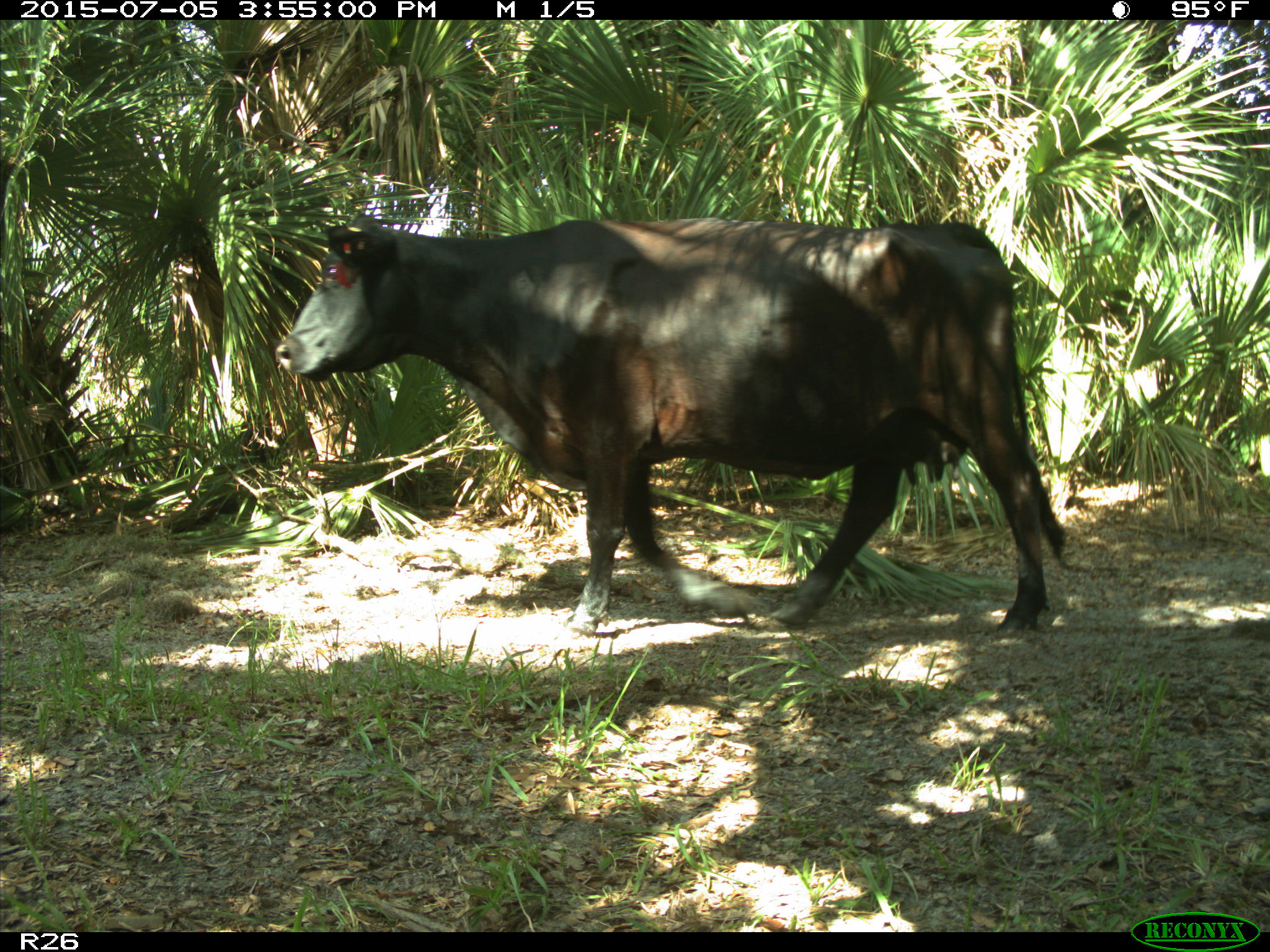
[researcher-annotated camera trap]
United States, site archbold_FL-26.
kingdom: Animalia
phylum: Chordata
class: Mammalia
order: Artiodactyla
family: Bovidae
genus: Bos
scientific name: Bos taurus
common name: domestic cow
Bos taurus (domestic cow).